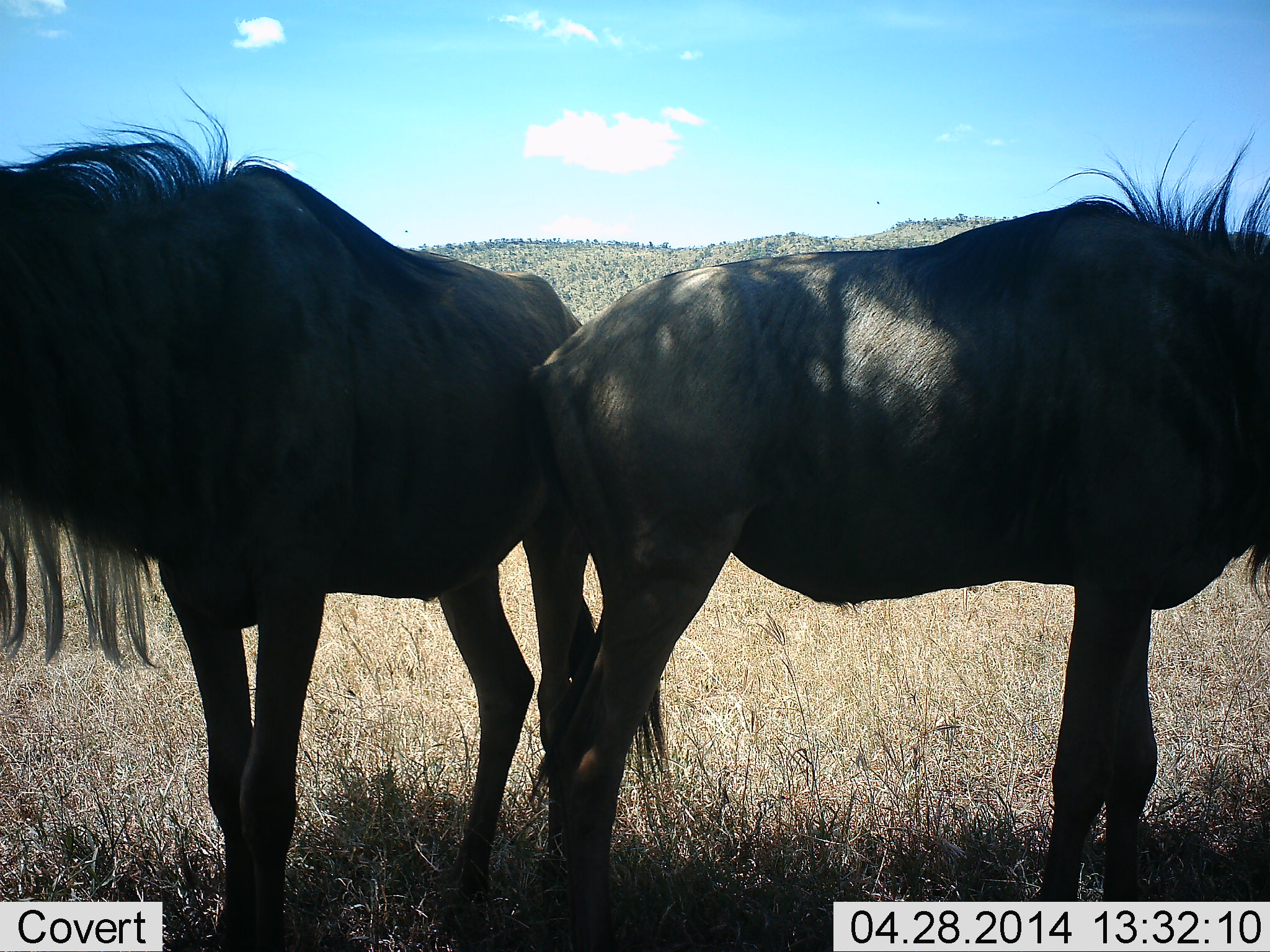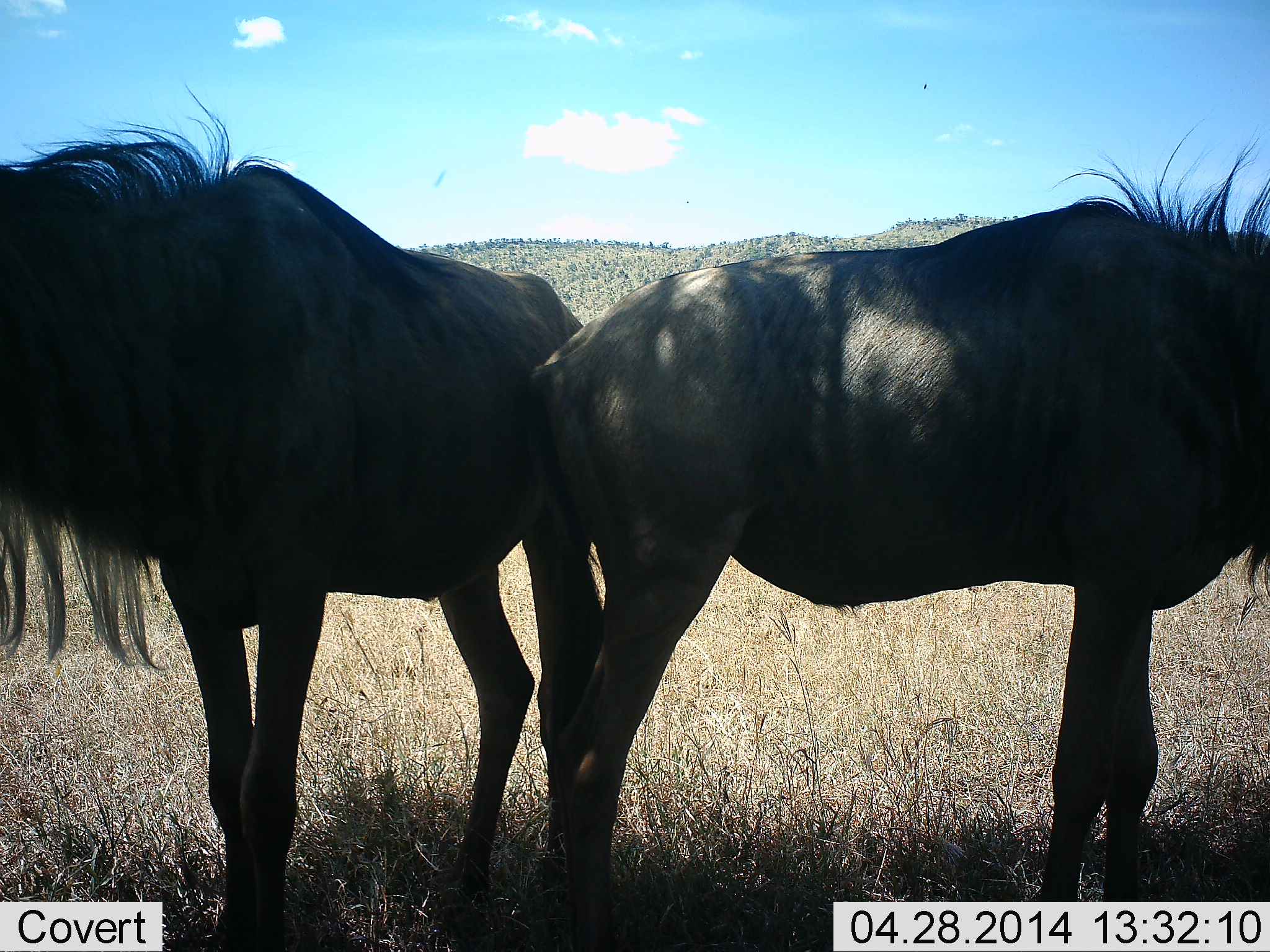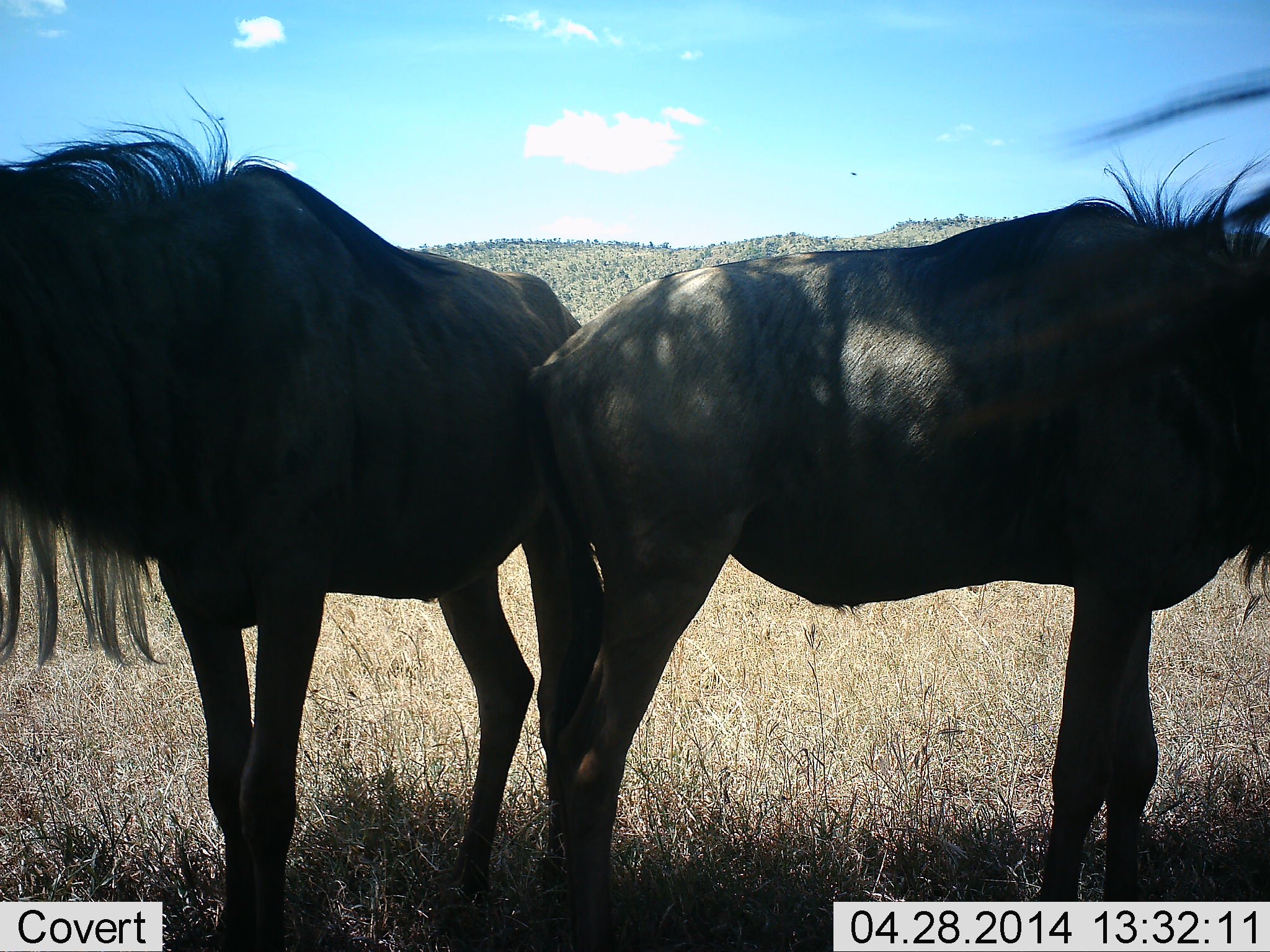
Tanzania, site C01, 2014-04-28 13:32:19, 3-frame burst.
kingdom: Animalia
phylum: Chordata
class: Mammalia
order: Artiodactyla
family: Bovidae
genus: Connochaetes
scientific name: Connochaetes taurinus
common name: blue wildebeest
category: wildebeest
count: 2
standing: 100%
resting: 10%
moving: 0%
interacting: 0%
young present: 0%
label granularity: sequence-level